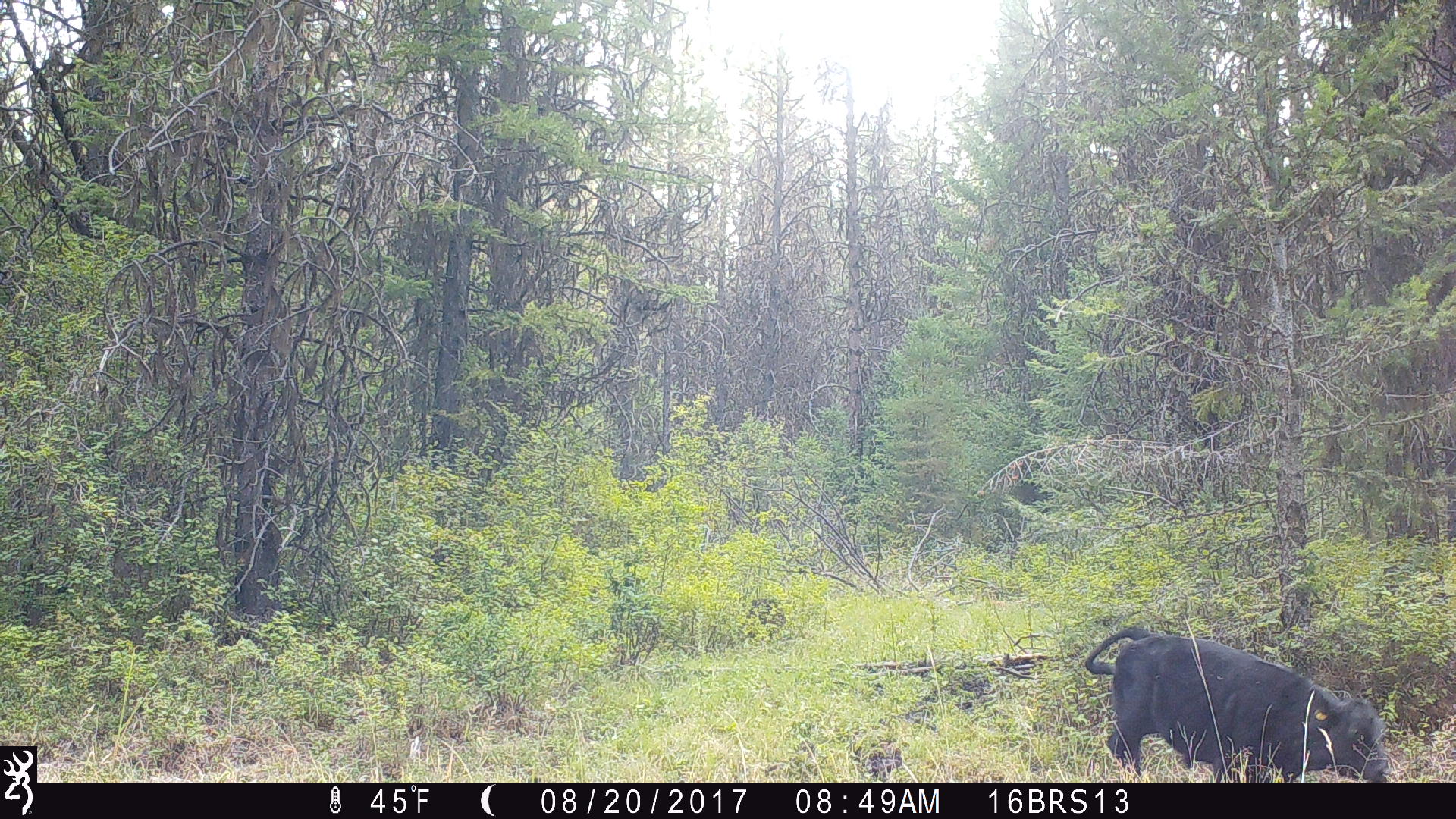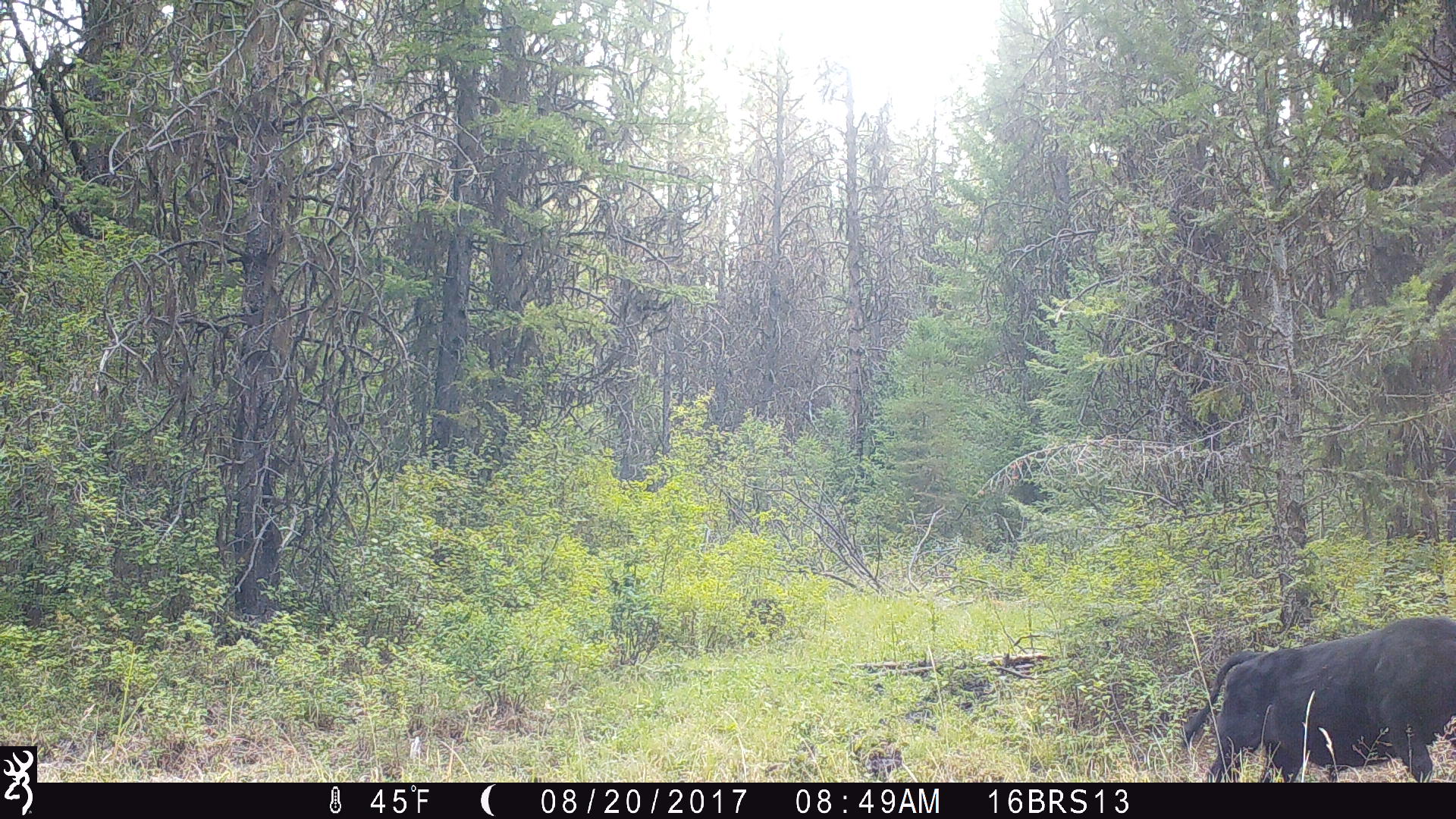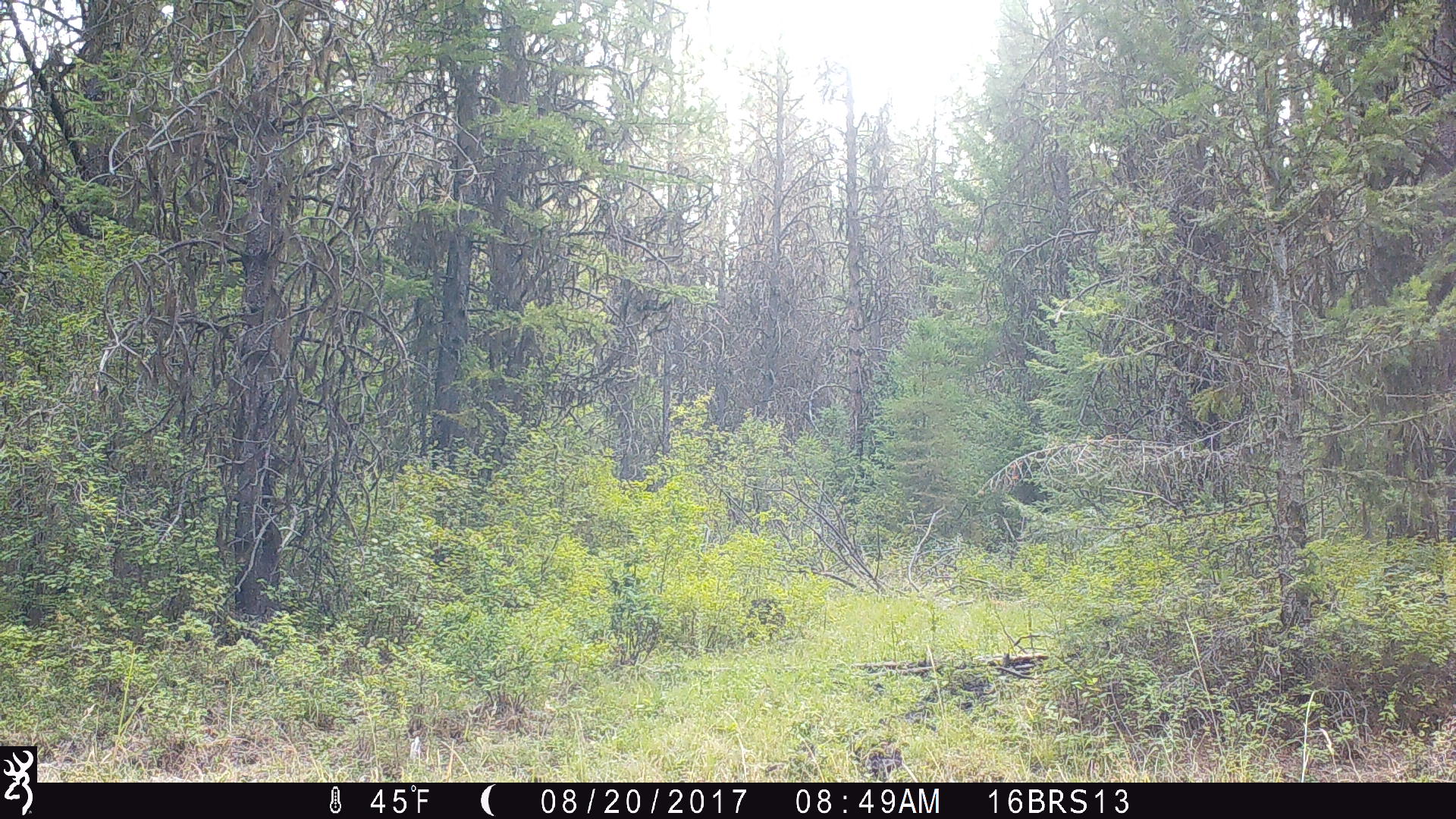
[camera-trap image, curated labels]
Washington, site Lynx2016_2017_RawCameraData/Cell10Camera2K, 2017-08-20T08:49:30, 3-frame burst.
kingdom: Animalia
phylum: Chordata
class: Mammalia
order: Artiodactyla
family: Bovidae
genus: Bos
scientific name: Bos taurus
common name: domestic cattle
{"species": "domestic cattle (Bos taurus)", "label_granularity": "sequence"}